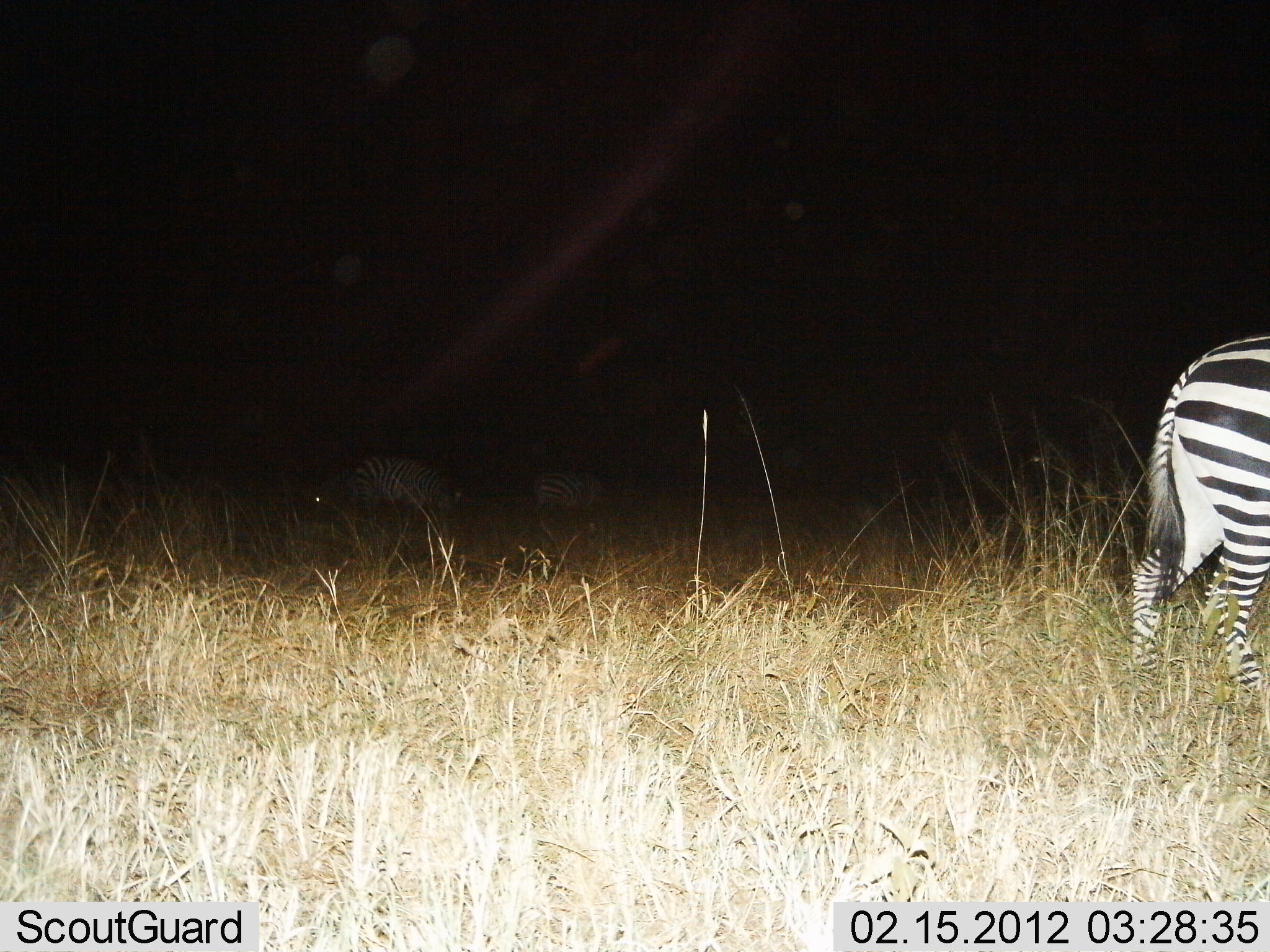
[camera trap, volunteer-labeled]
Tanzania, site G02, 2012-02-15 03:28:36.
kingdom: Animalia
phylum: Chordata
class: Mammalia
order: Perissodactyla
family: Equidae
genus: Equus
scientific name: Equus quagga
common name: plains zebra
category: zebra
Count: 3.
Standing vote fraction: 61%.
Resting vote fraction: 0%.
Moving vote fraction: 44%.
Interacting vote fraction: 0%.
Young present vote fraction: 0%.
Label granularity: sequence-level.